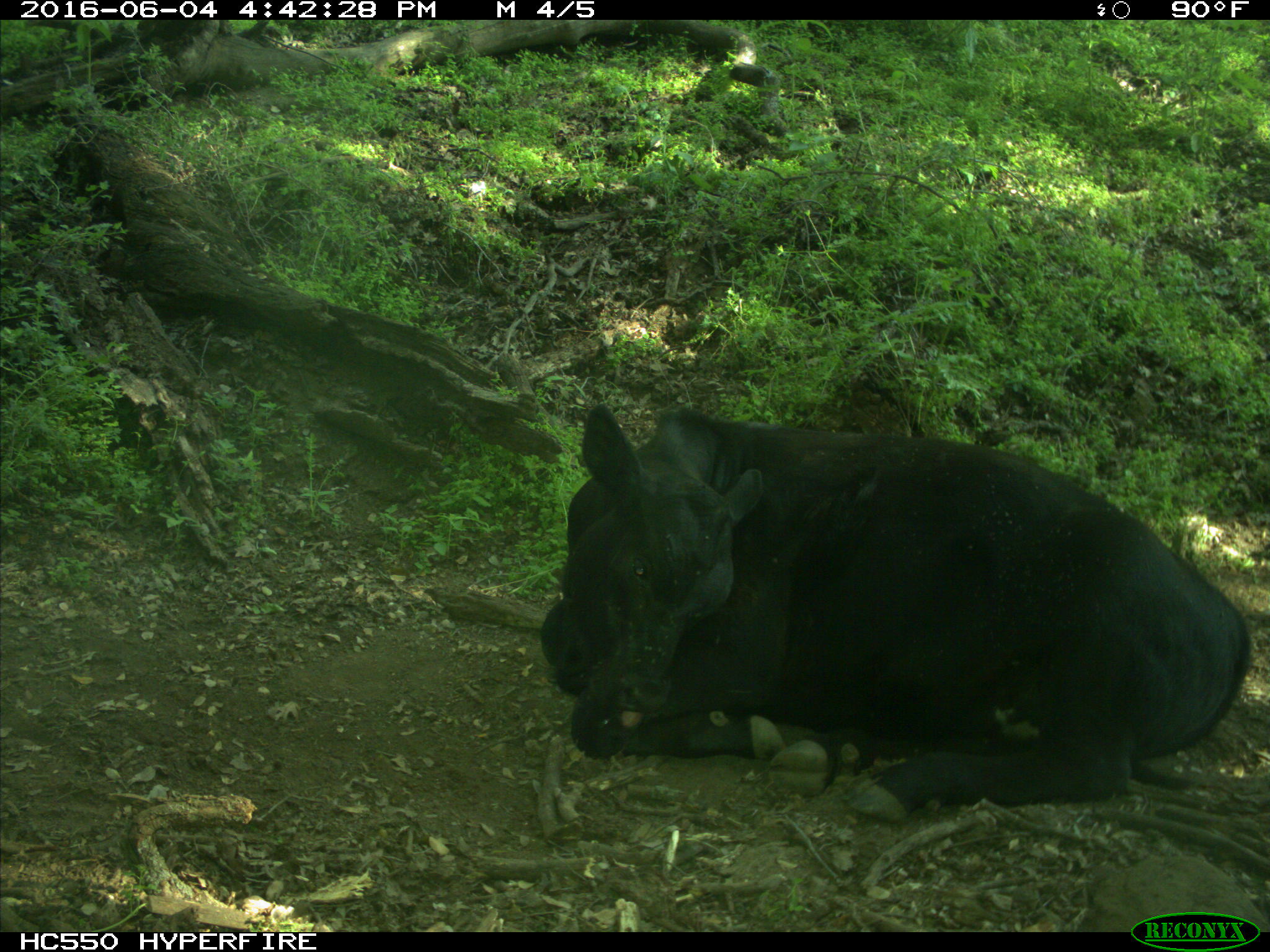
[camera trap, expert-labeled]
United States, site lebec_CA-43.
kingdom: Animalia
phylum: Chordata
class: Mammalia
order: Artiodactyla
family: Bovidae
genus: Bos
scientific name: Bos taurus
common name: domestic cow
Bos taurus (domestic cow).